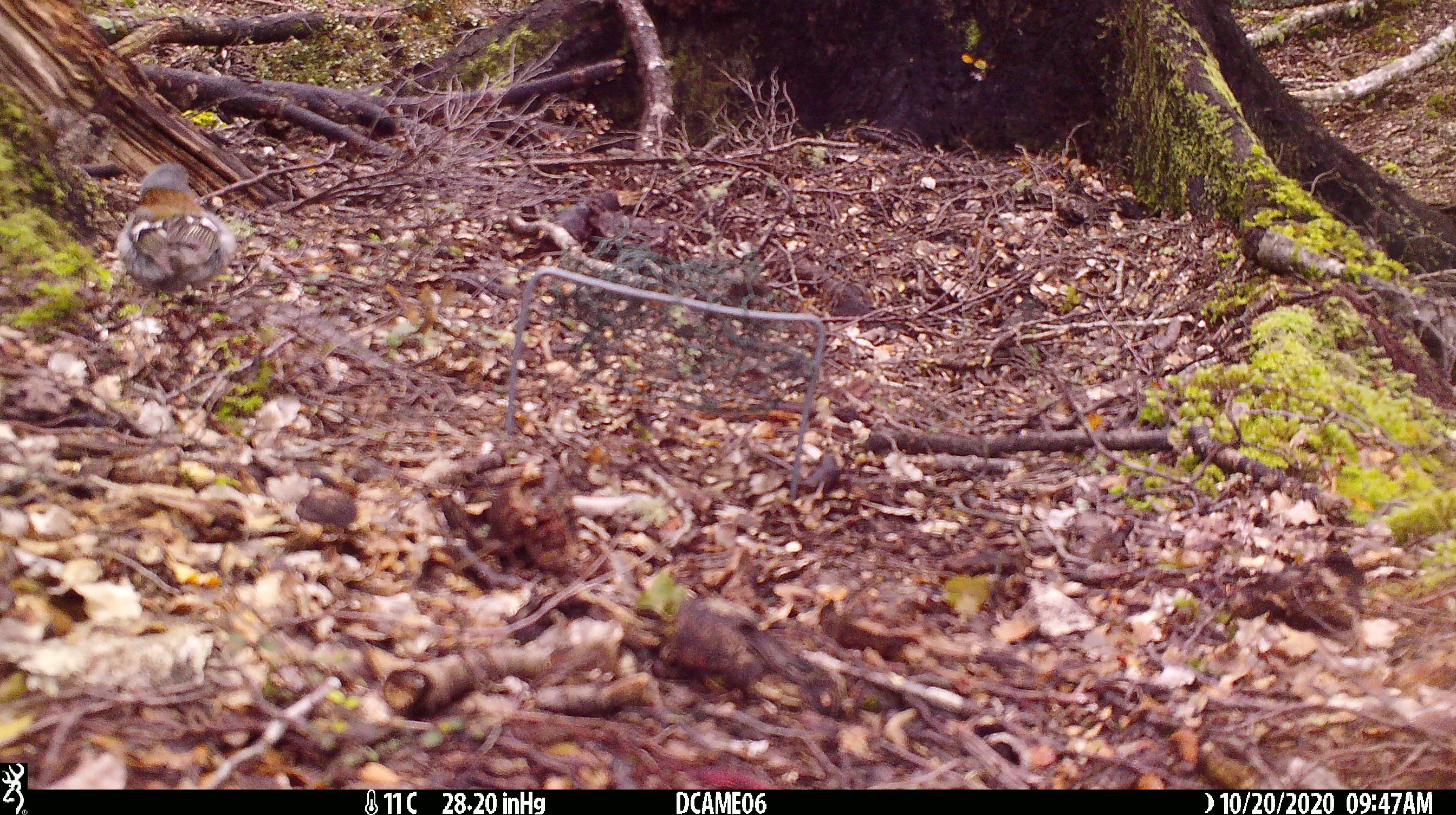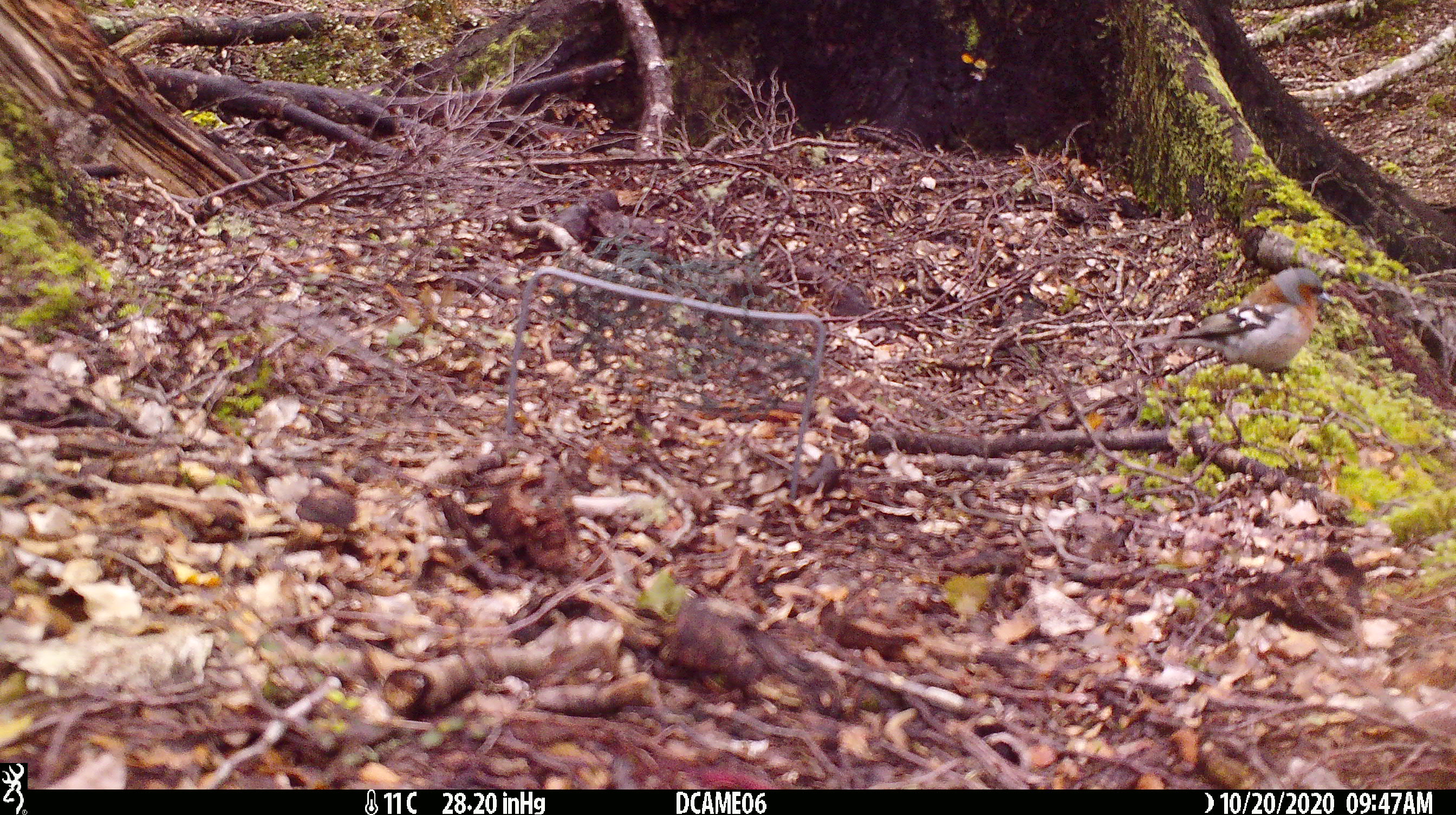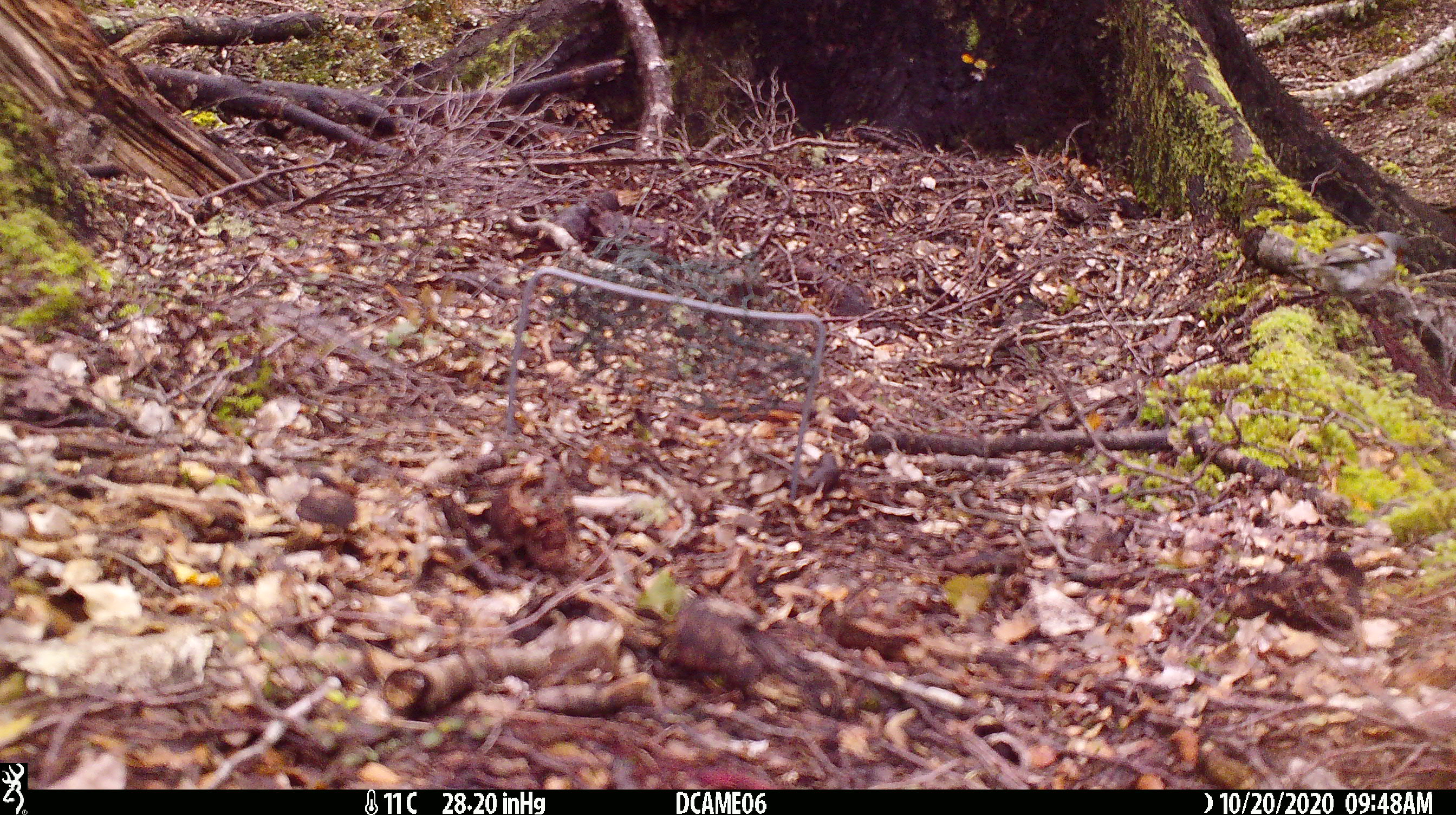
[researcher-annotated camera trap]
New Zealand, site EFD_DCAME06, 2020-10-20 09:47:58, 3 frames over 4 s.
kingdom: Animalia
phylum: Chordata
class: Aves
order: Passeriformes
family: Fringillidae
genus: Fringilla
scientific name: Fringilla coelebs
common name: common chaffinch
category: chaffinch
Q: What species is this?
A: Chaffinch (common chaffinch) (Fringilla coelebs).